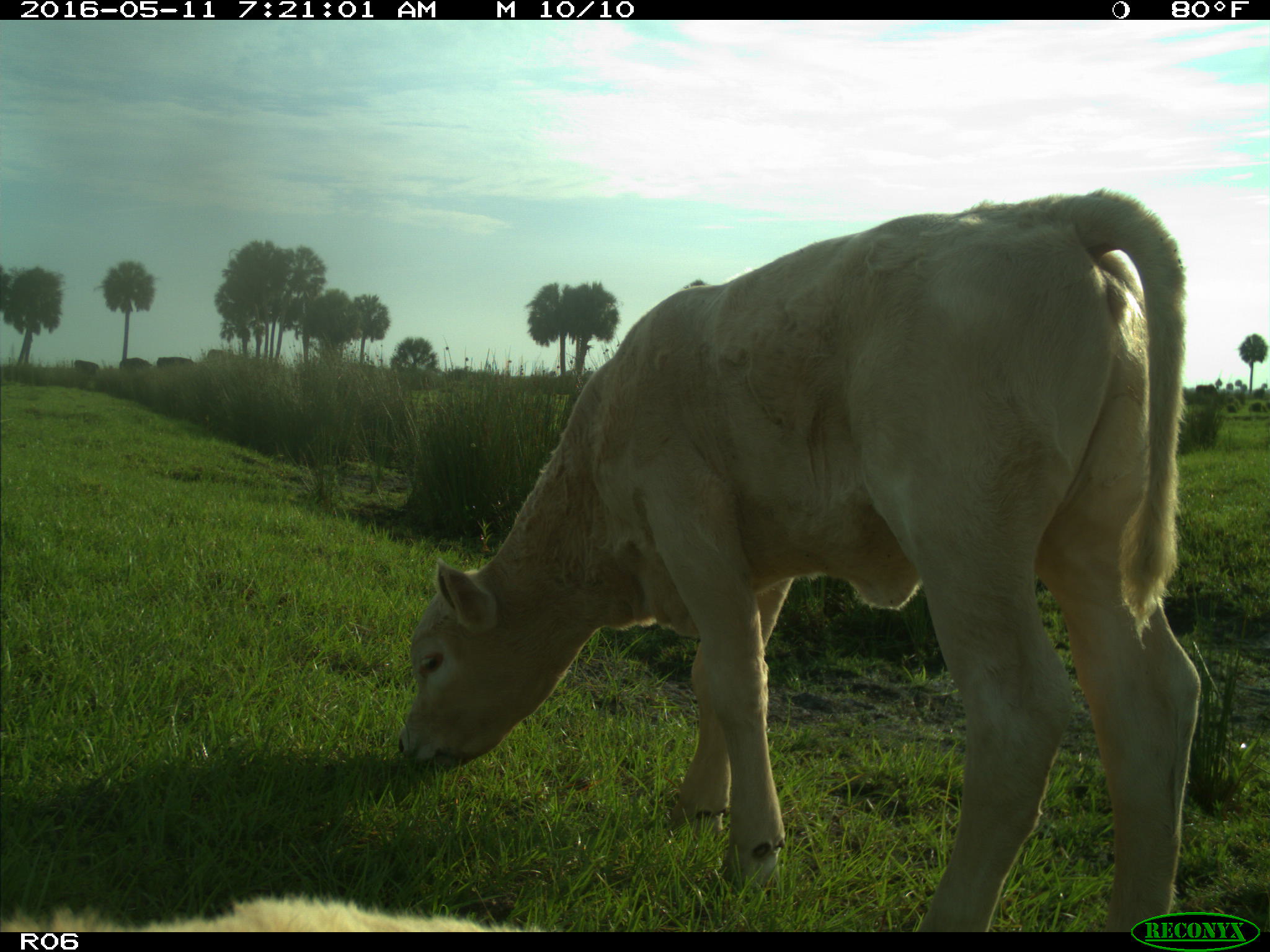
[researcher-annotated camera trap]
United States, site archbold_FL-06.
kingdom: Animalia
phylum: Chordata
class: Mammalia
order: Artiodactyla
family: Bovidae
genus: Bos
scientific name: Bos taurus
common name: domestic cow